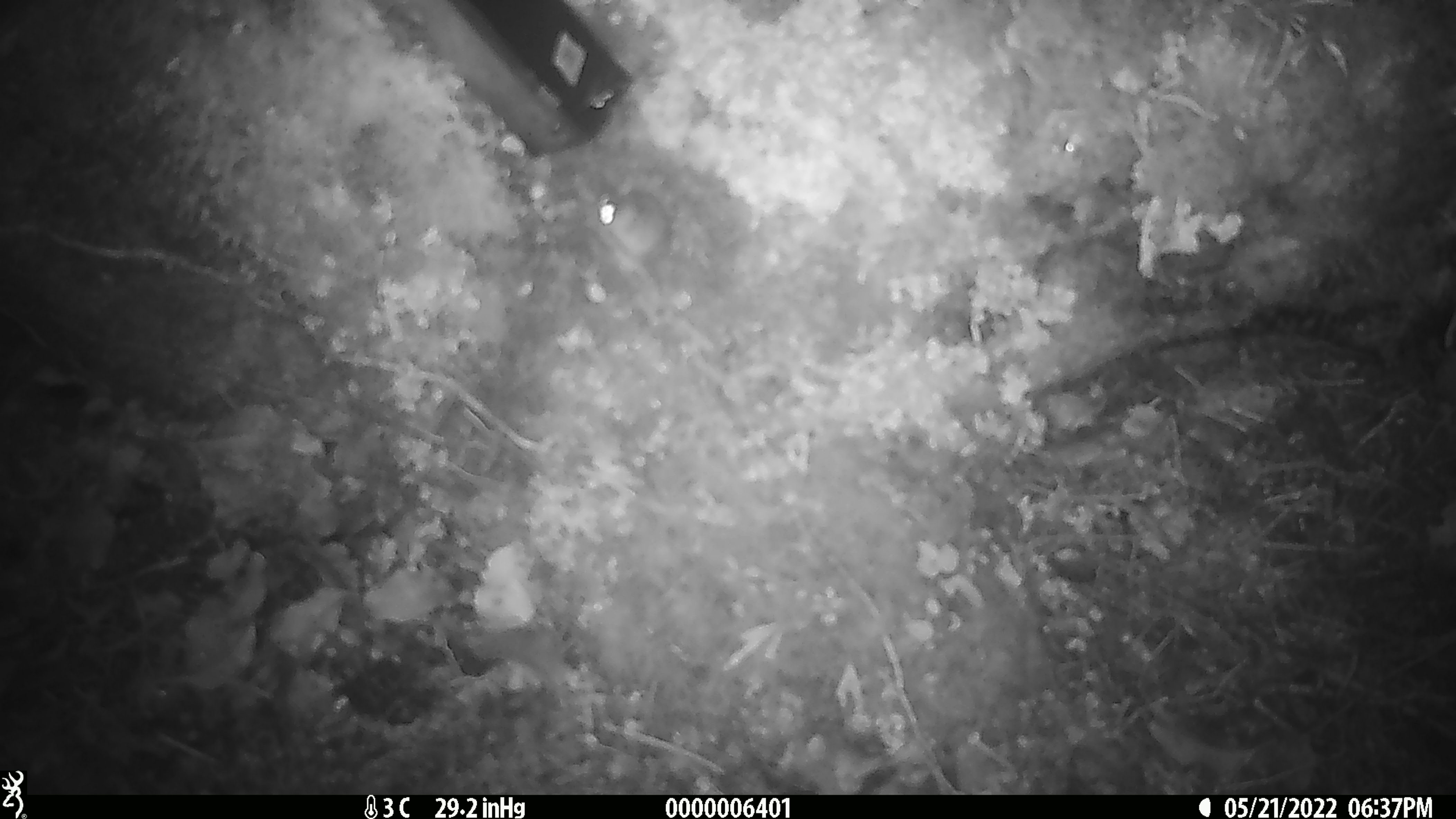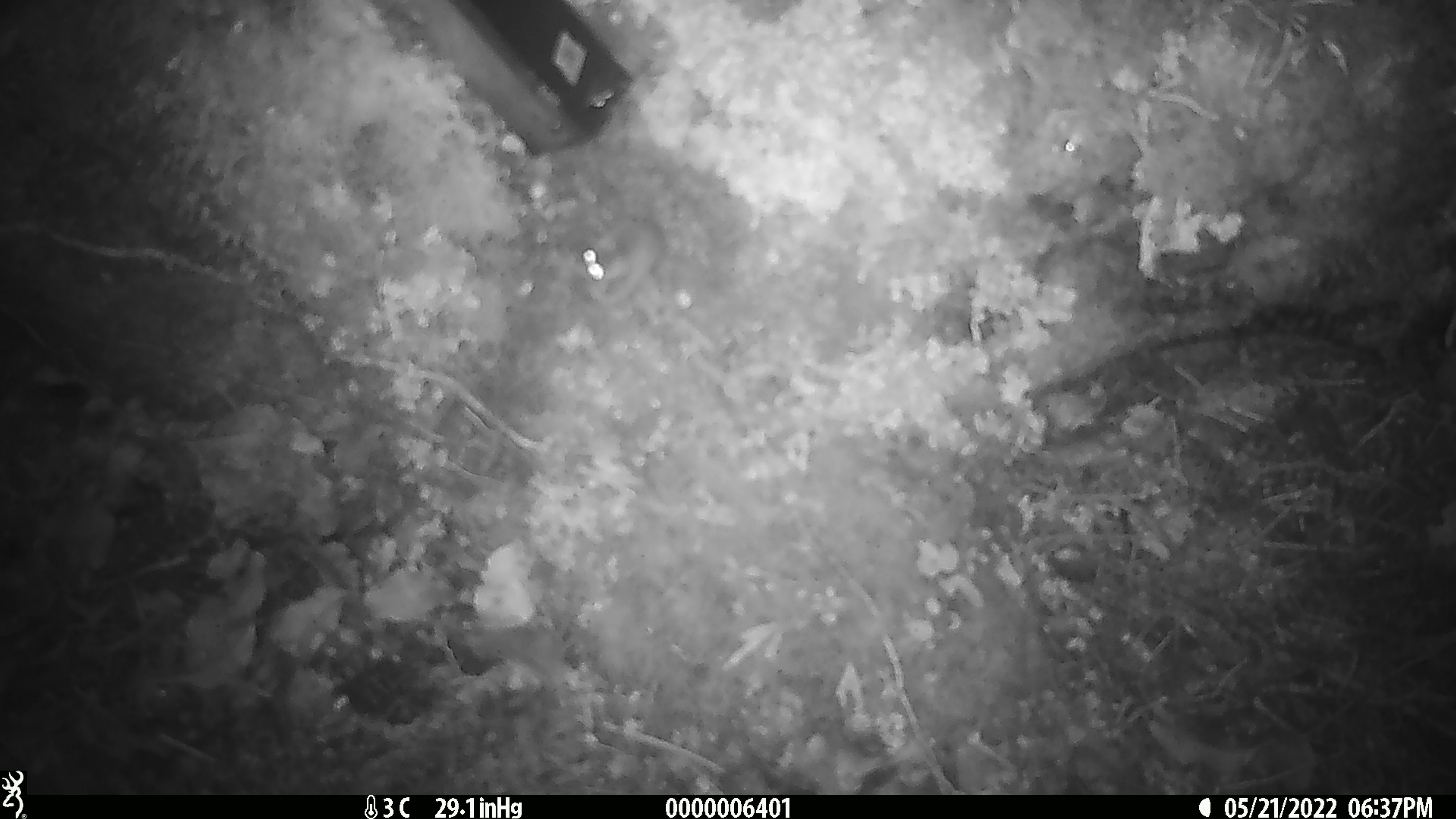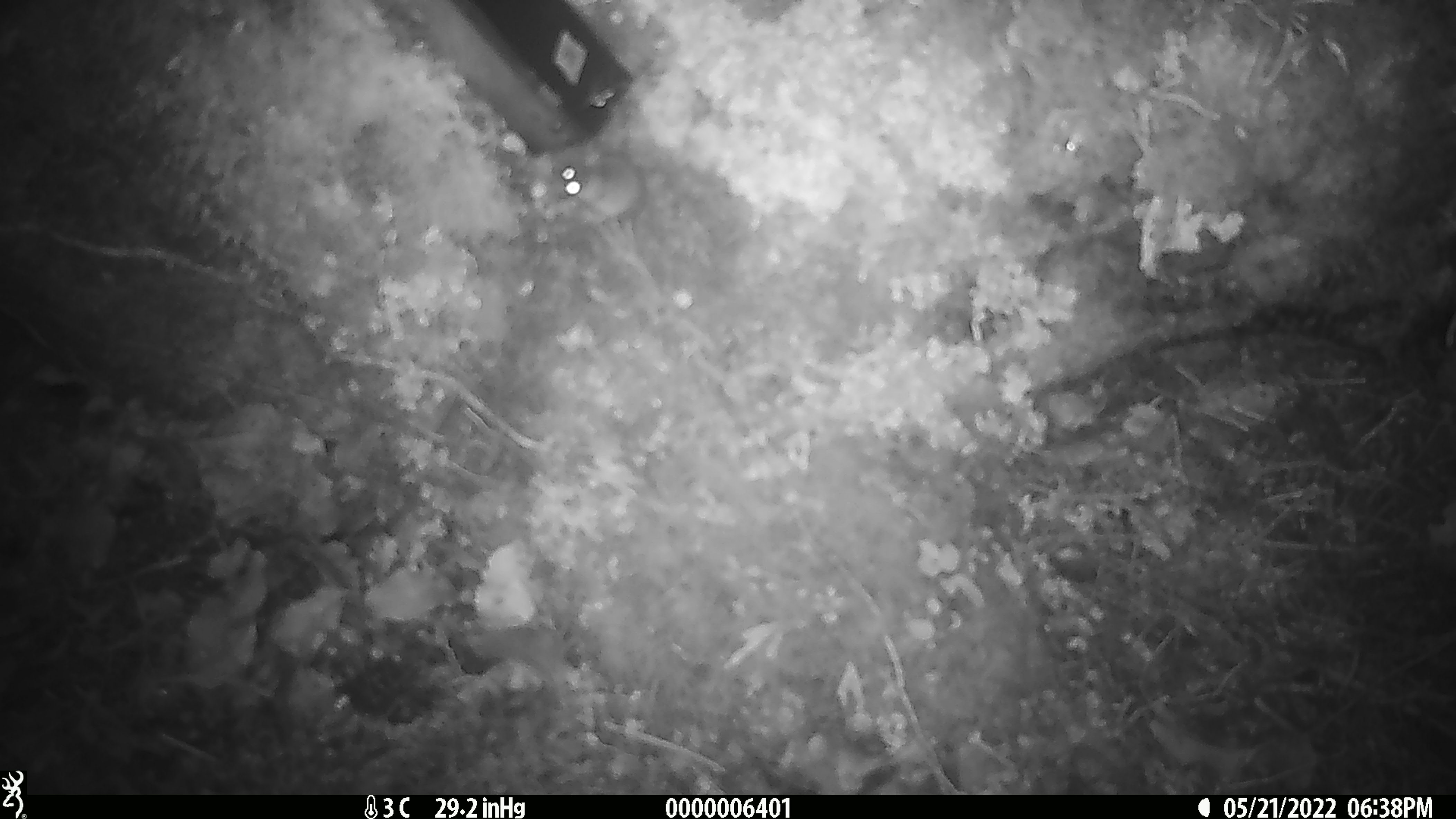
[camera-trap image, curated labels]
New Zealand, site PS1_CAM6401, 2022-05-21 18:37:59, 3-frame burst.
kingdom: Animalia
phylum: Chordata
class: Mammalia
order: Rodentia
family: Muridae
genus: Mus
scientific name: Mus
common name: mouse